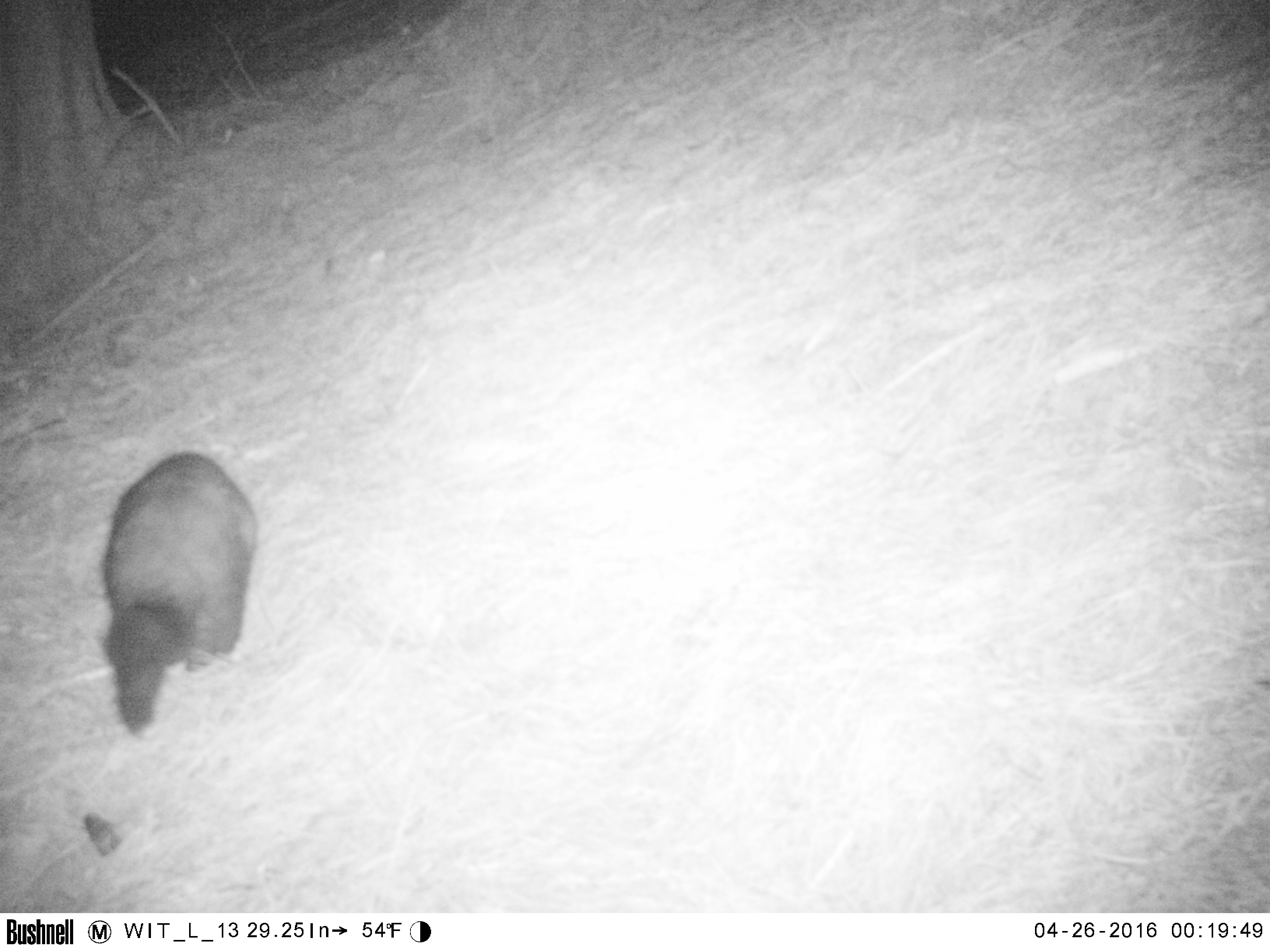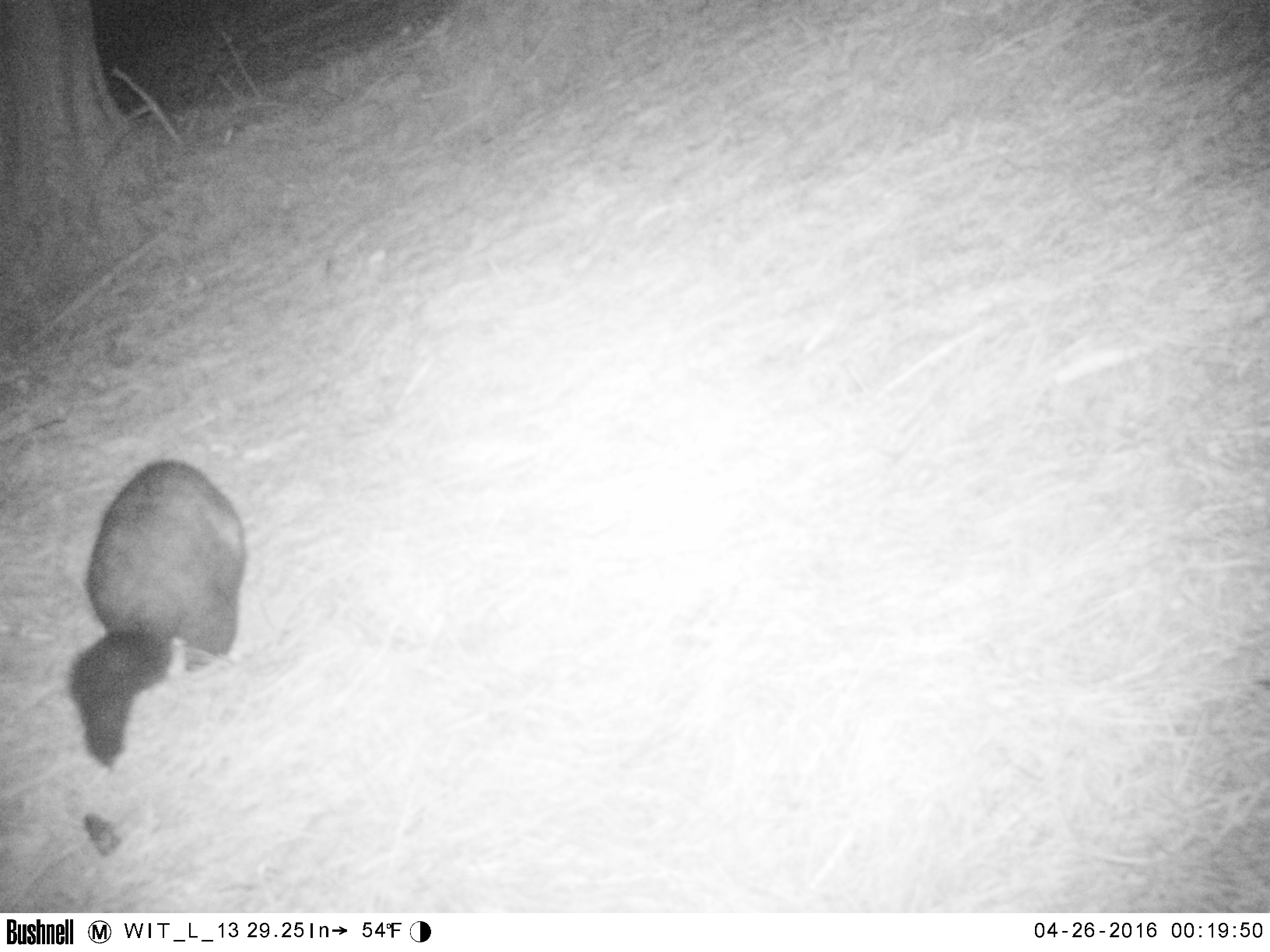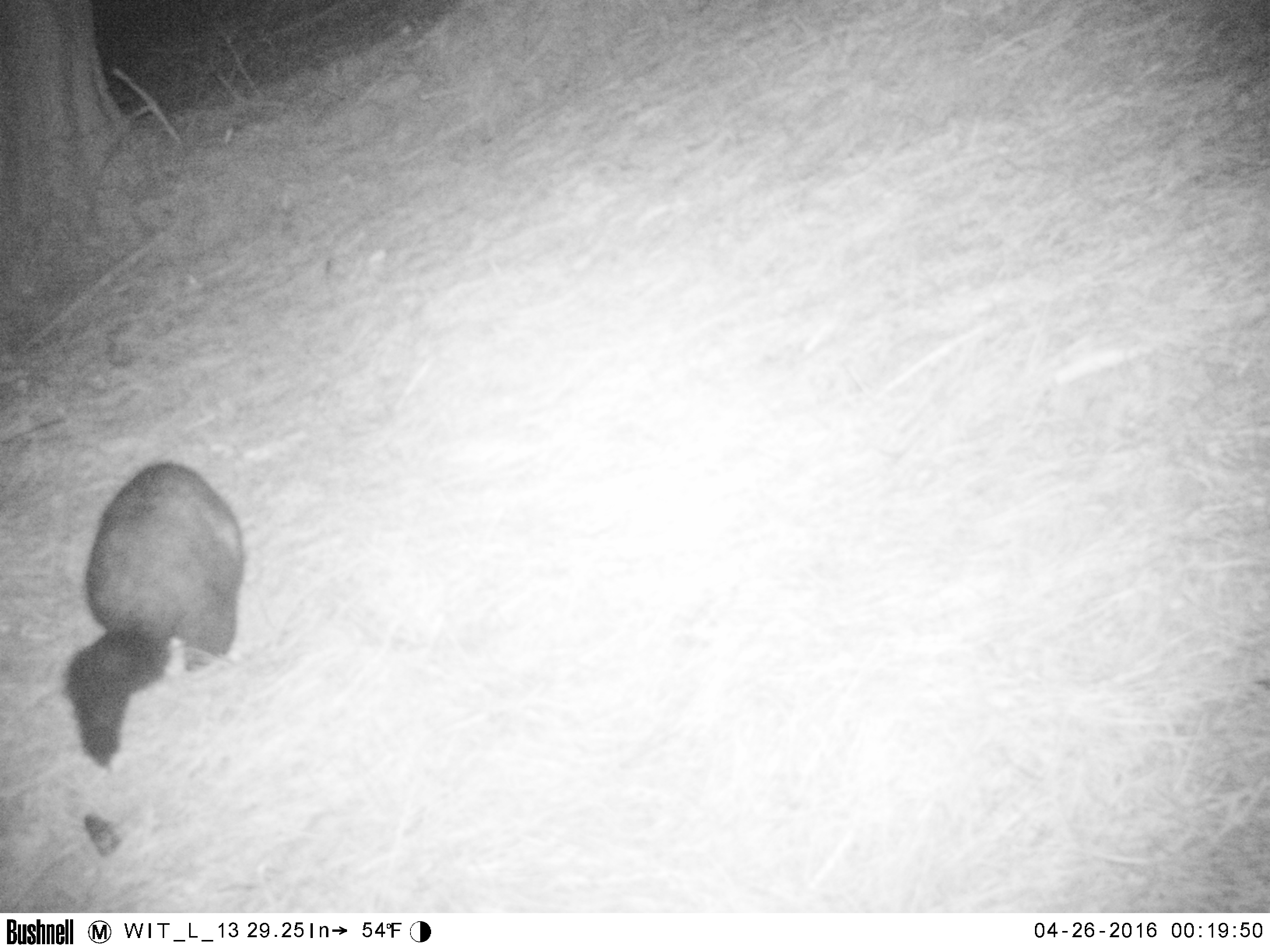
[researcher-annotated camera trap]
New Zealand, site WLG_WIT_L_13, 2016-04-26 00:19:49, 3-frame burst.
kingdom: Animalia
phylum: Chordata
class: Mammalia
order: Diprotodontia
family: Phalangeridae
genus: Trichosurus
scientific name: Trichosurus vulpecula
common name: common brushtail possum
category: possum